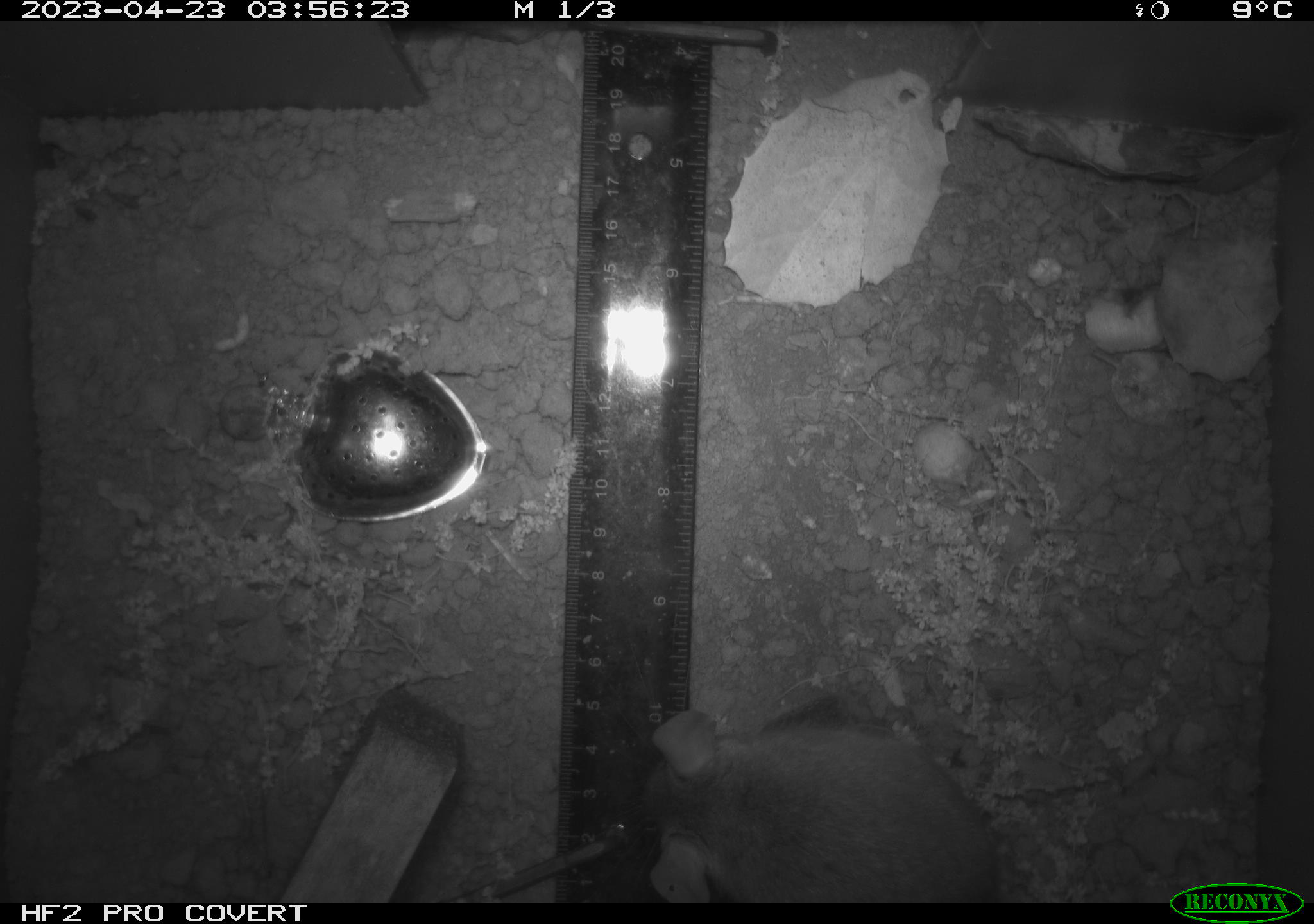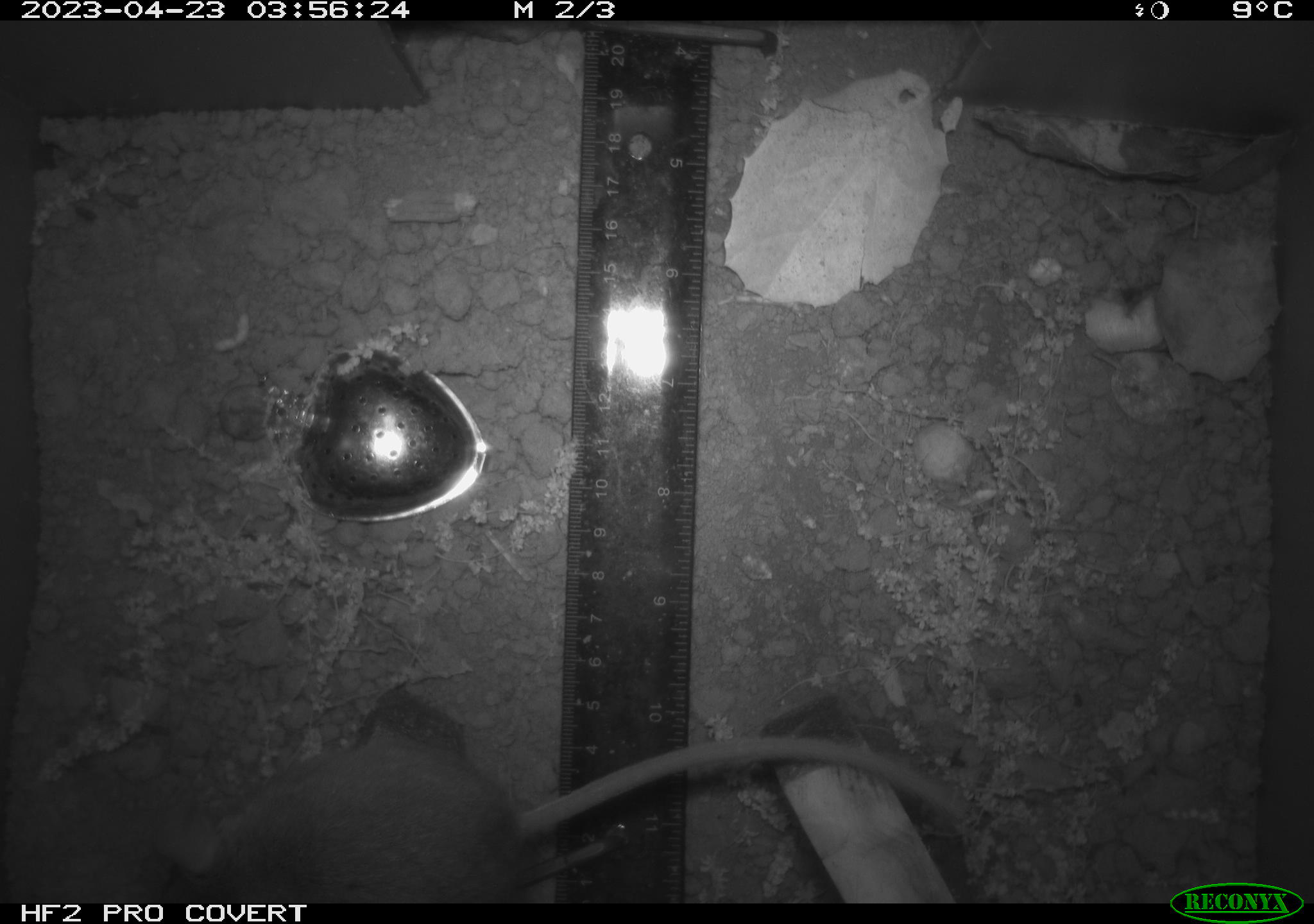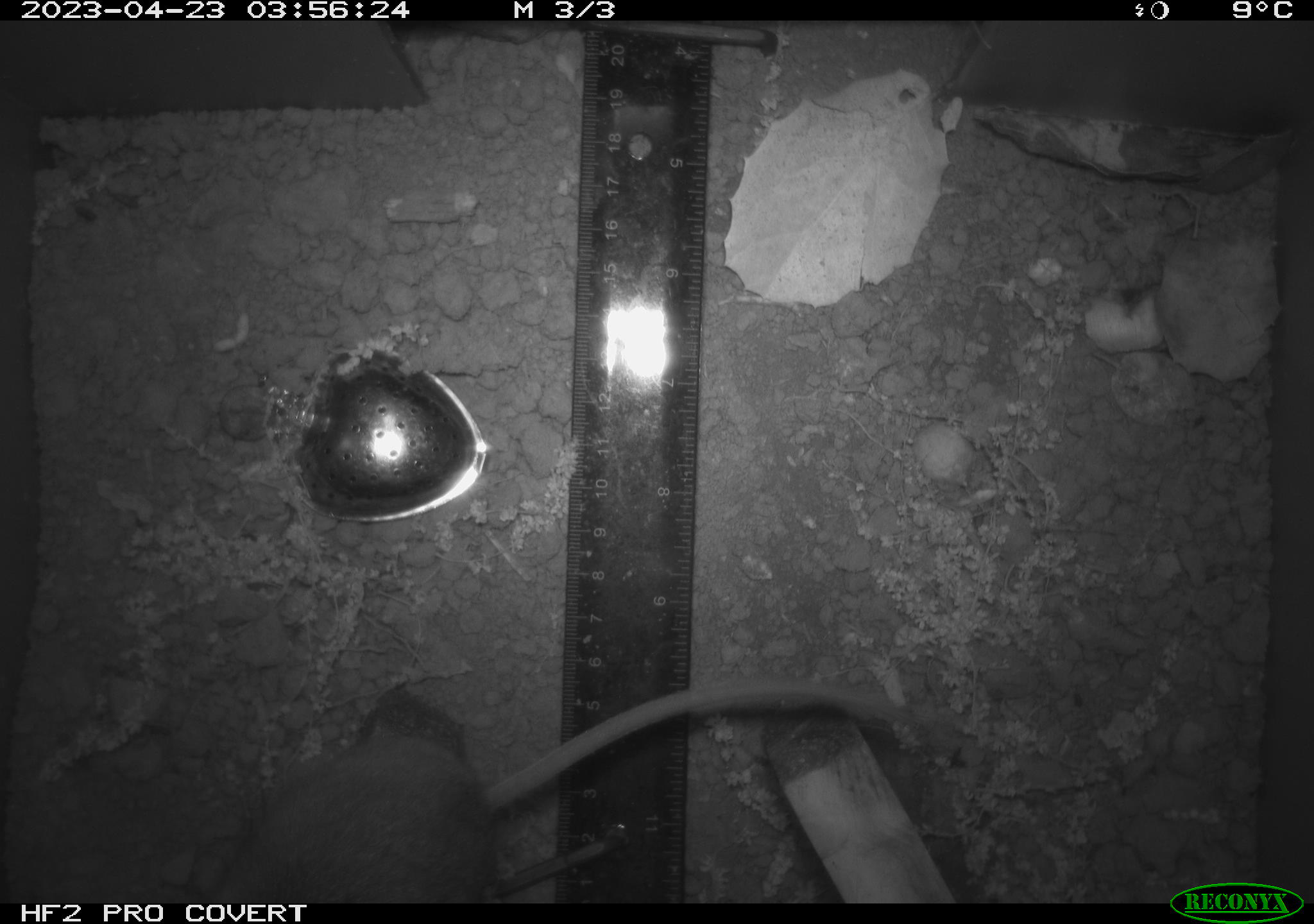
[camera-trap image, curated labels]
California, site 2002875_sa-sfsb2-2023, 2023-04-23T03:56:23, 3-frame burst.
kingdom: Animalia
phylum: Chordata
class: Mammalia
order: Rodentia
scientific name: Rodentia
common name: mouse species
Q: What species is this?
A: Mouse species (Rodentia).